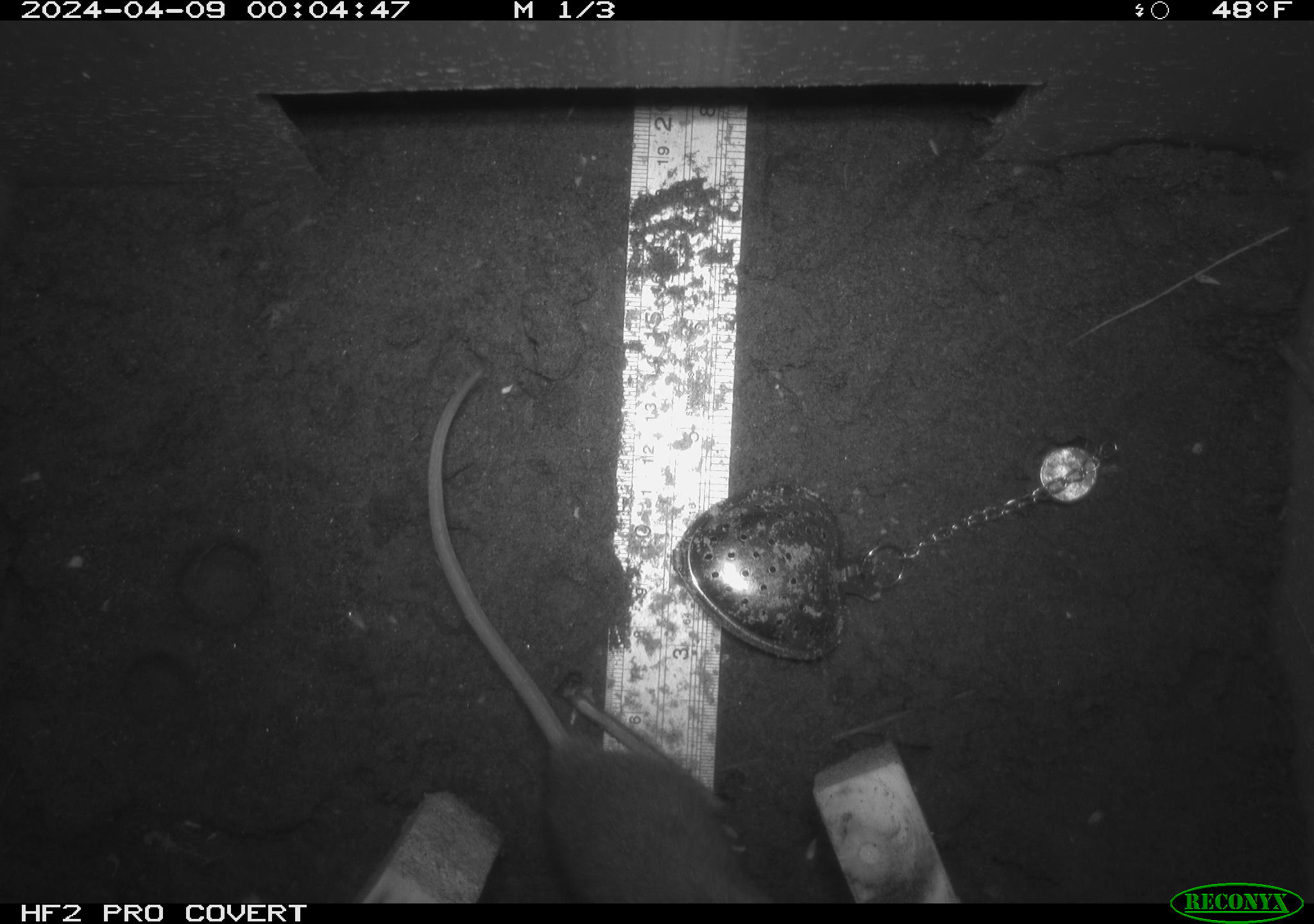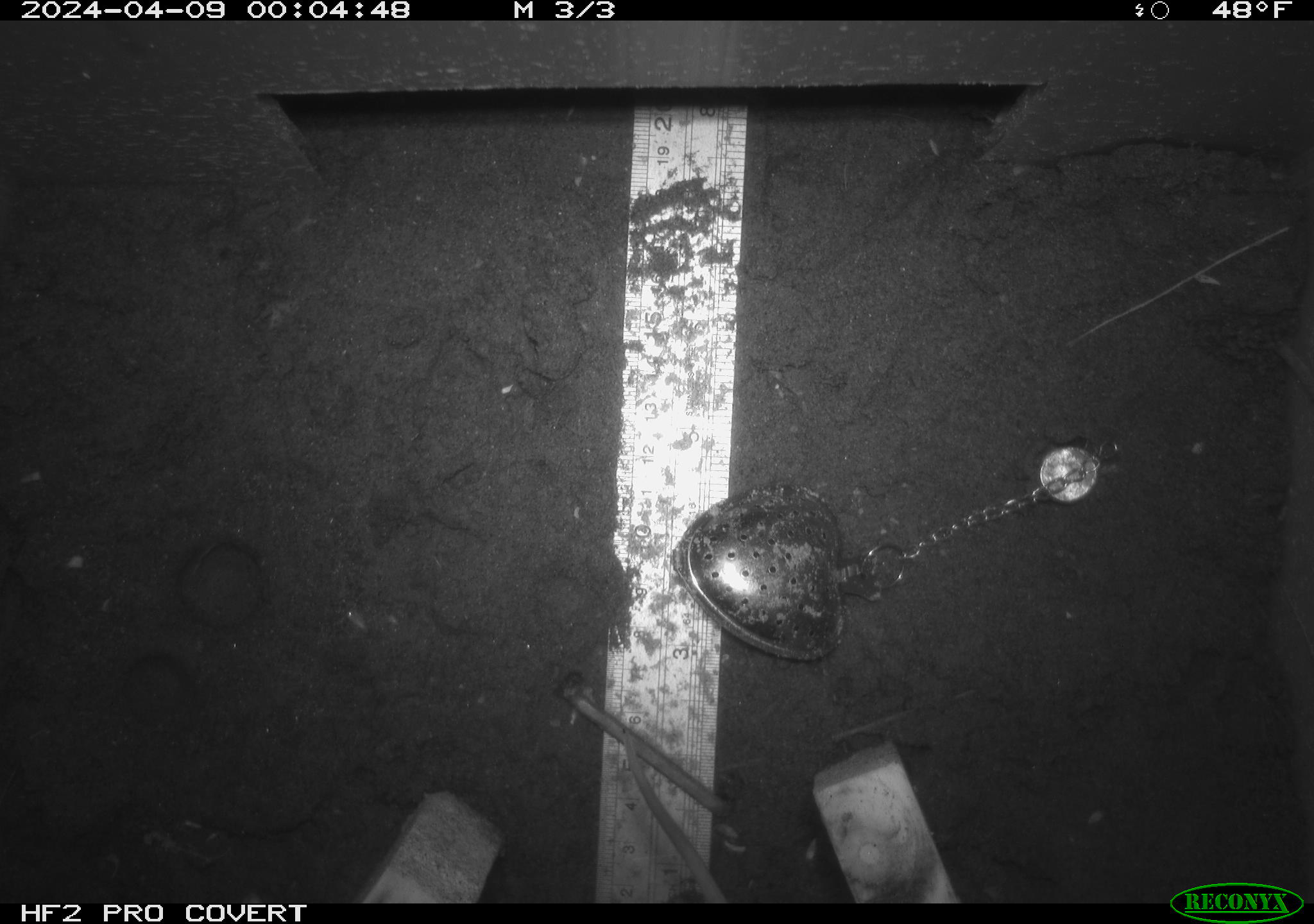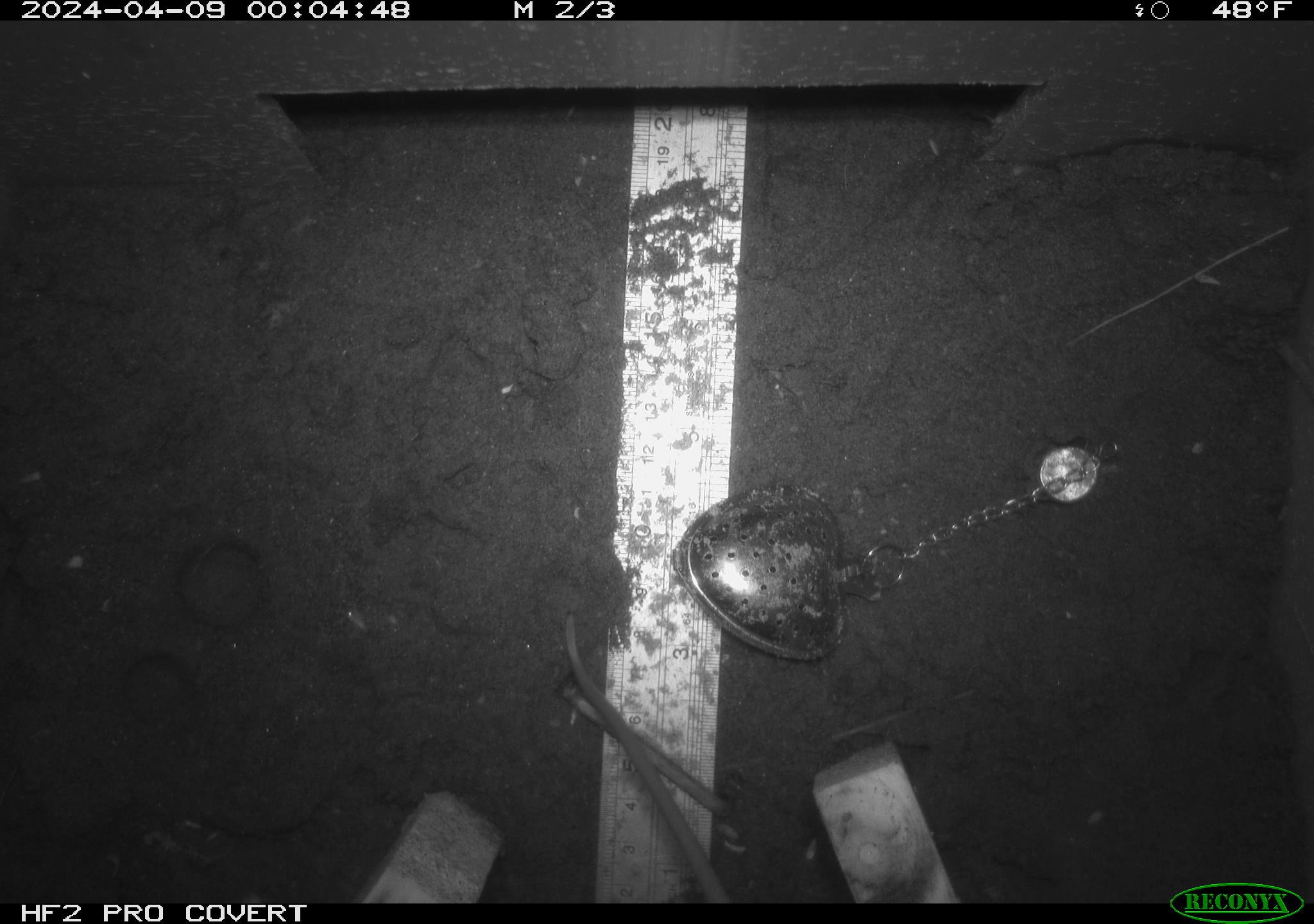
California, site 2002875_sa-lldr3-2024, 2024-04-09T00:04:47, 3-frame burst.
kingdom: Animalia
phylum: Chordata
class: Mammalia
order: Rodentia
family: Muridae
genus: Rattus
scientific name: Rattus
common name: rat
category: rattus species